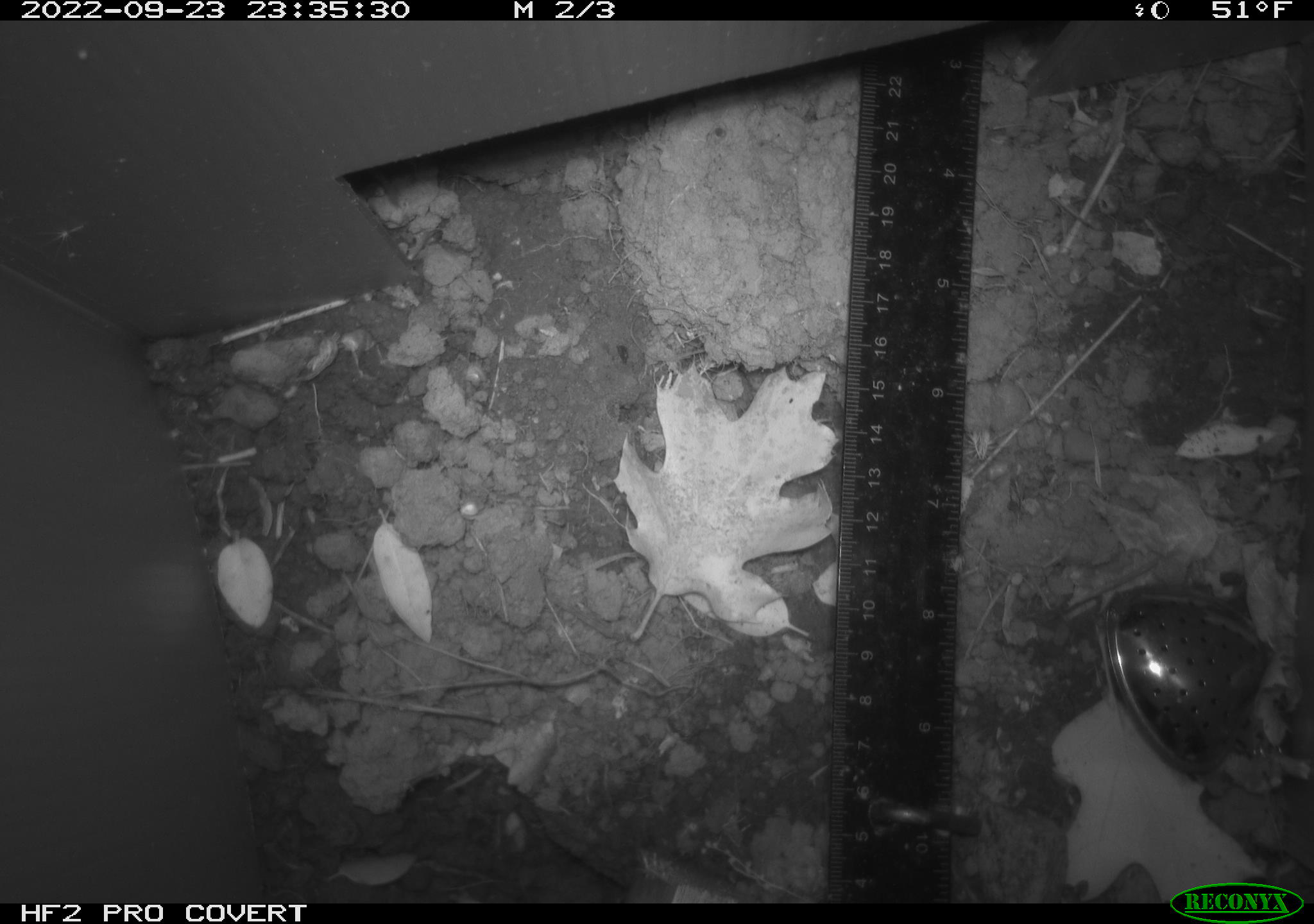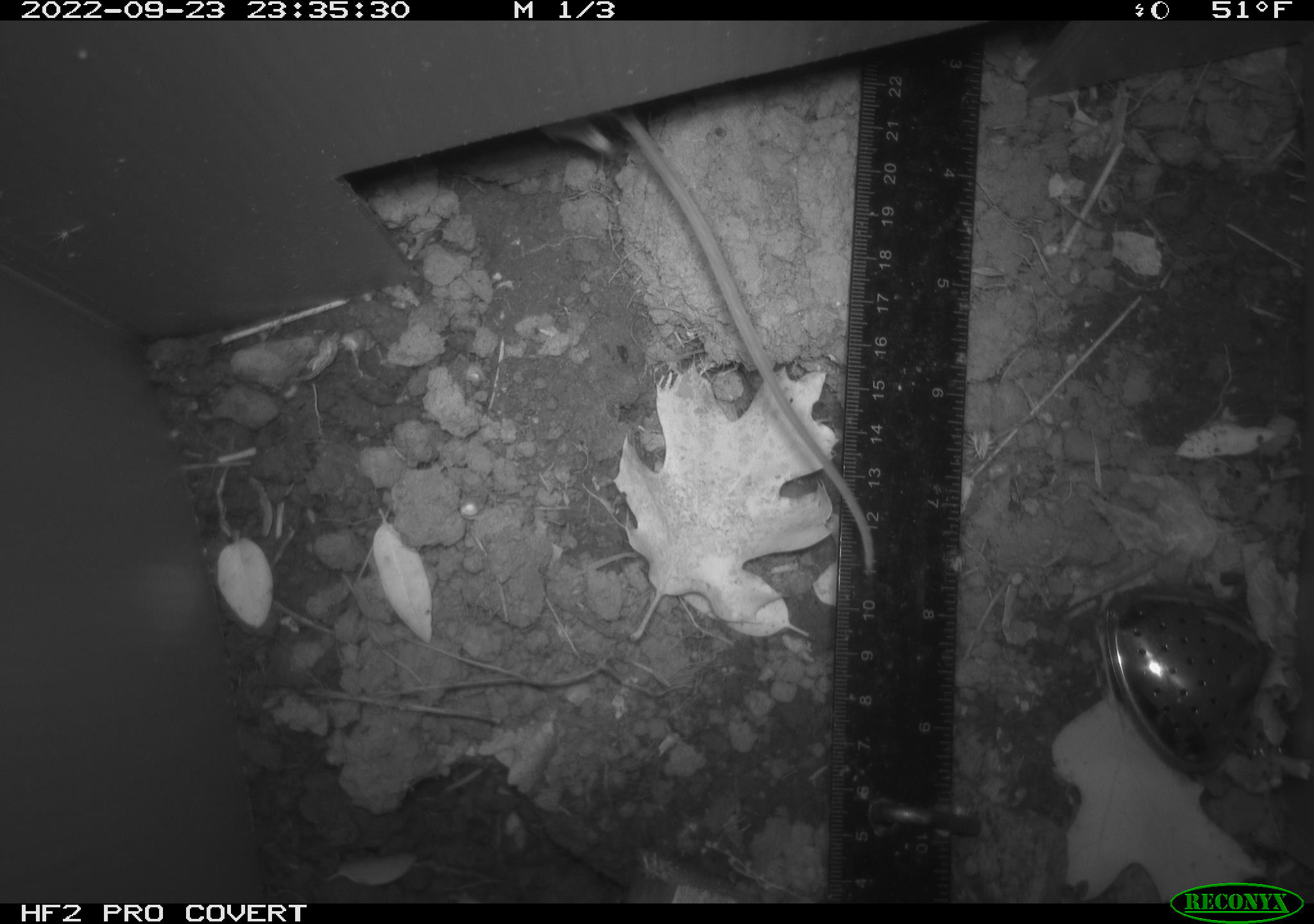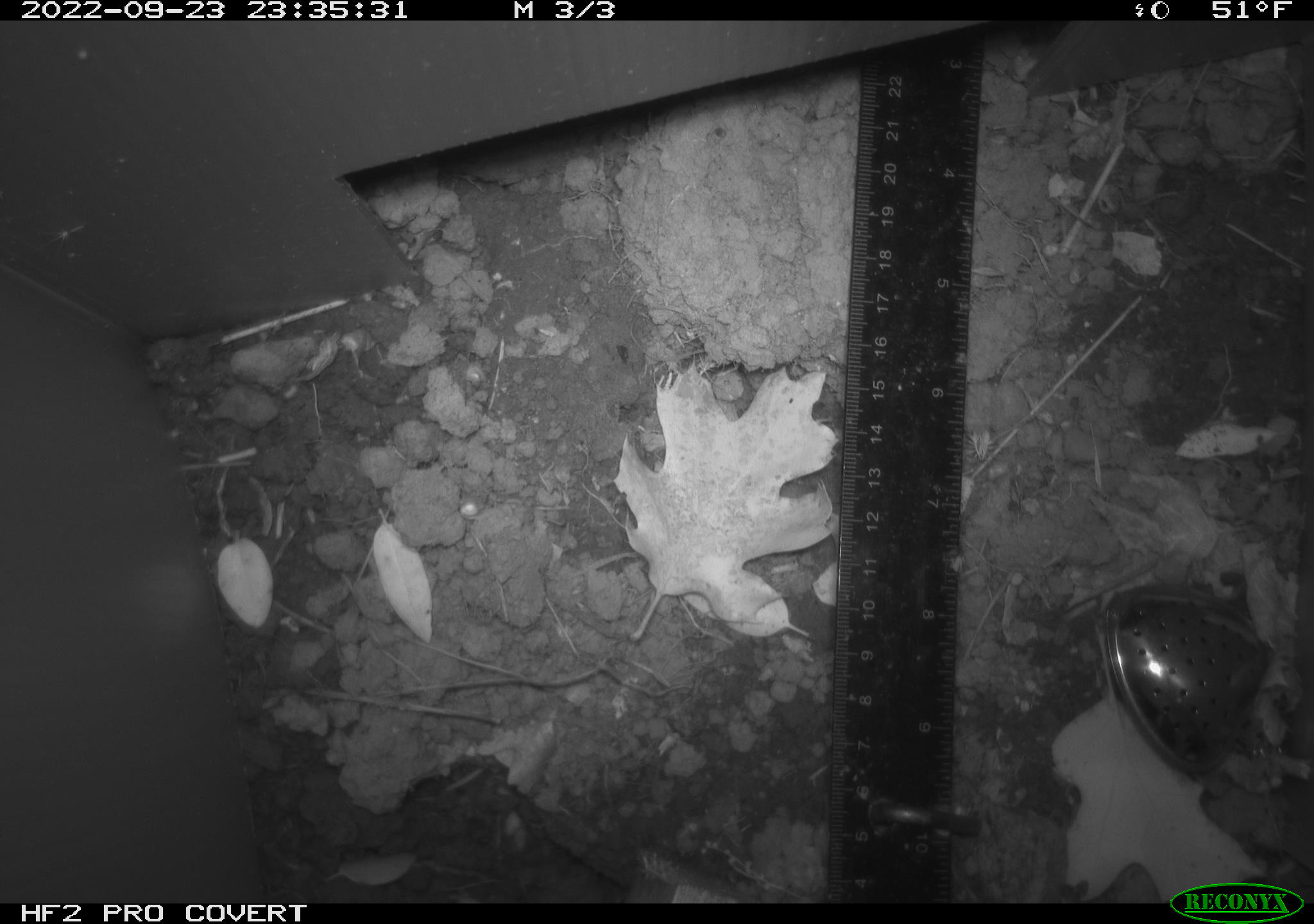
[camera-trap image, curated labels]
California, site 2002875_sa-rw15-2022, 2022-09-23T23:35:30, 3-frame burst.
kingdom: Animalia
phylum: Chordata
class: Mammalia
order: Rodentia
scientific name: Rodentia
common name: rodent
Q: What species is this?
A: Rodent (Rodentia).